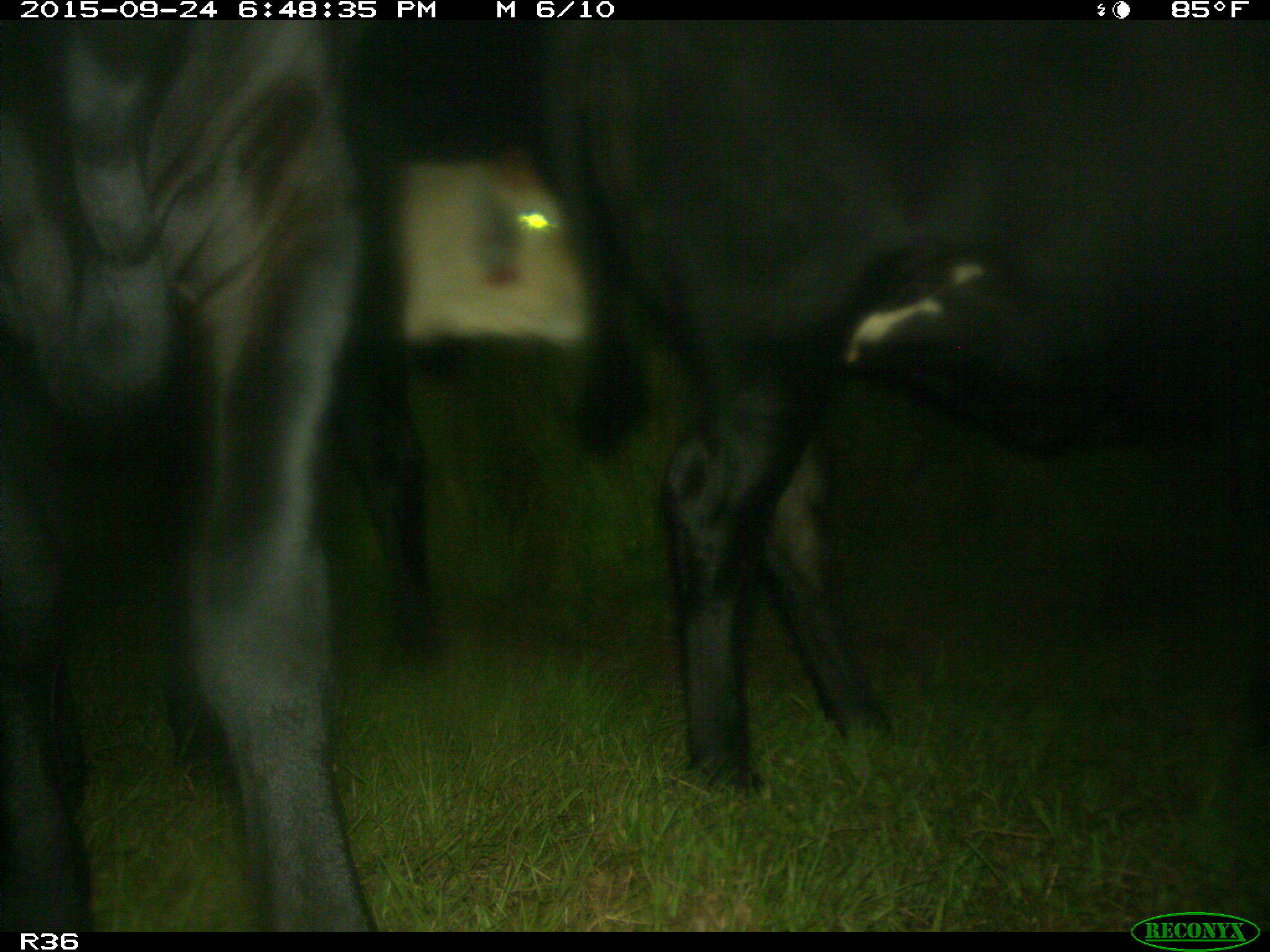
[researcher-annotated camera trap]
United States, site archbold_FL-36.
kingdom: Animalia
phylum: Chordata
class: Mammalia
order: Artiodactyla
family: Bovidae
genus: Bos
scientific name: Bos taurus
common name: domestic cow